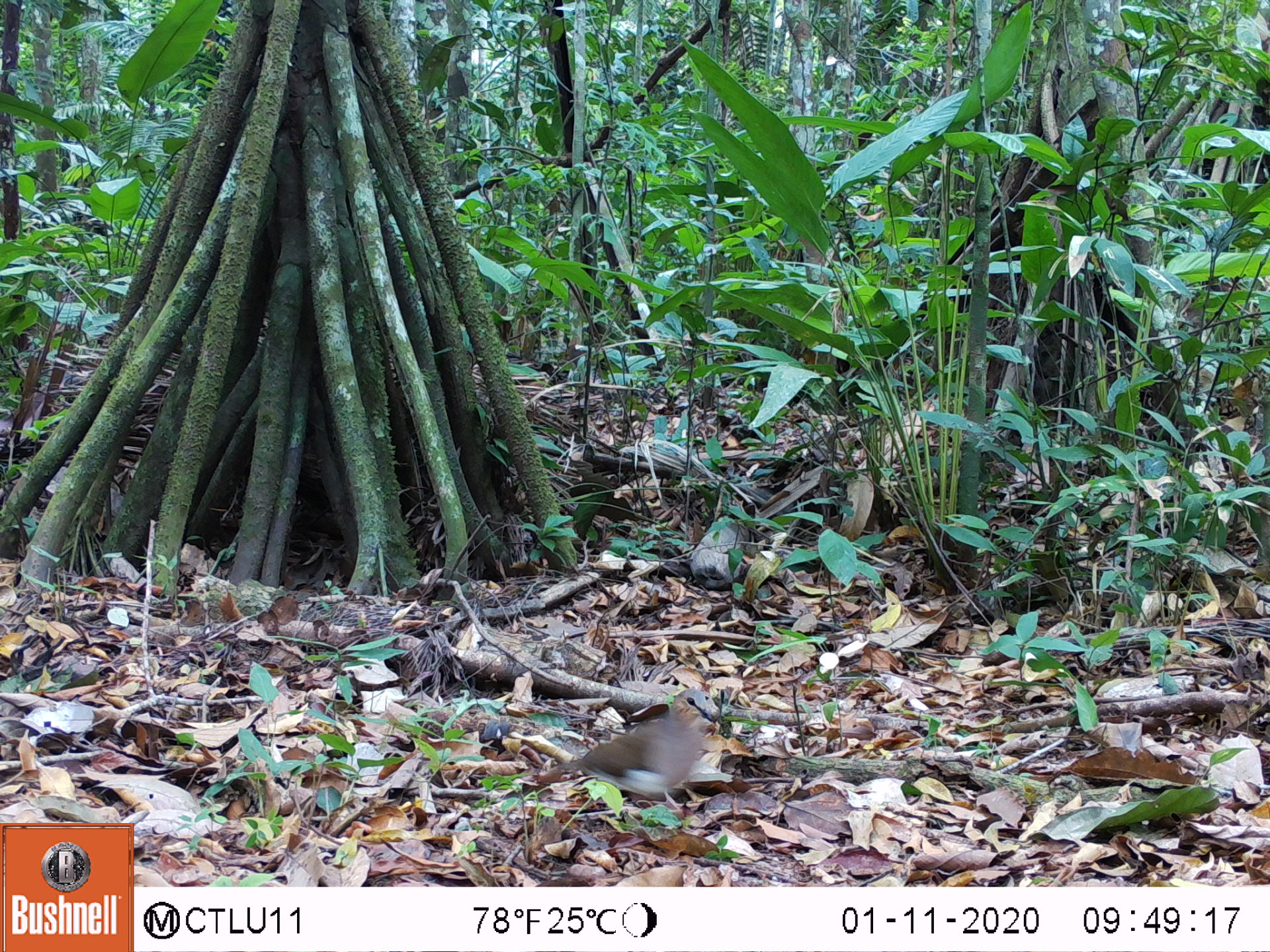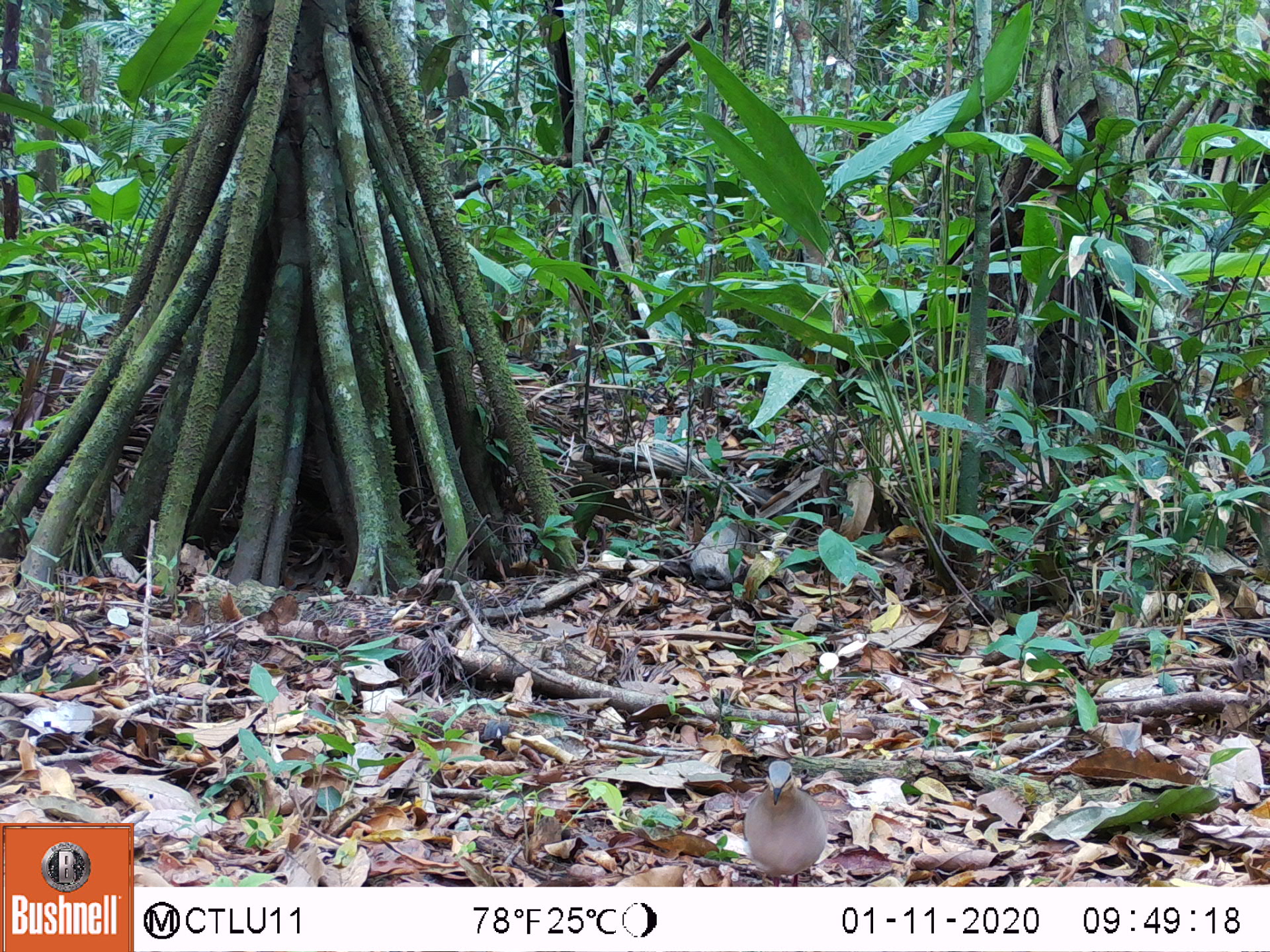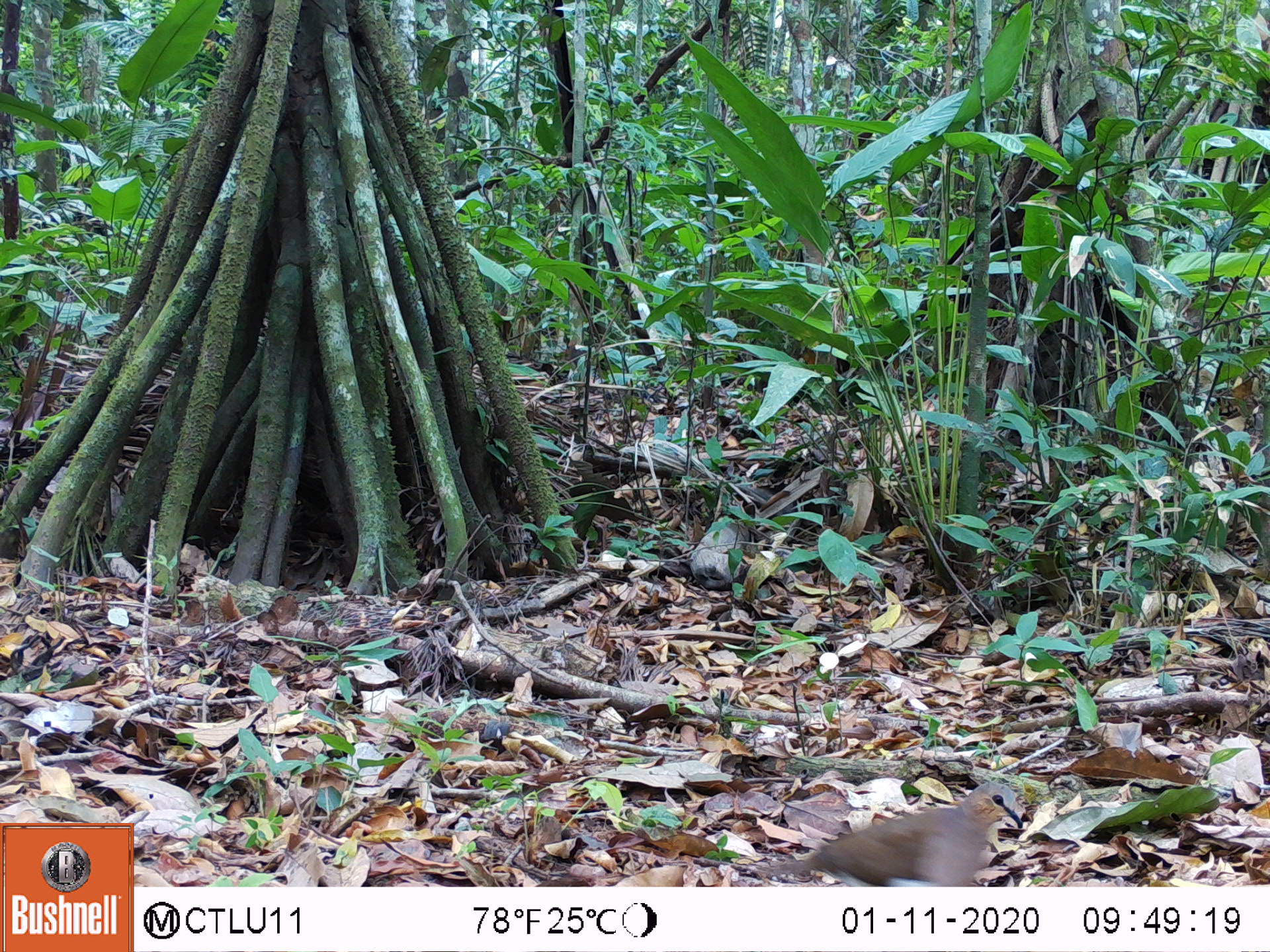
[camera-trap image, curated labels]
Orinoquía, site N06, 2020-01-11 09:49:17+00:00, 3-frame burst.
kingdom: Animalia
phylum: Chordata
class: Aves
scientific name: Aves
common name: bird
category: unknown bird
Unknown bird (bird) (Aves).